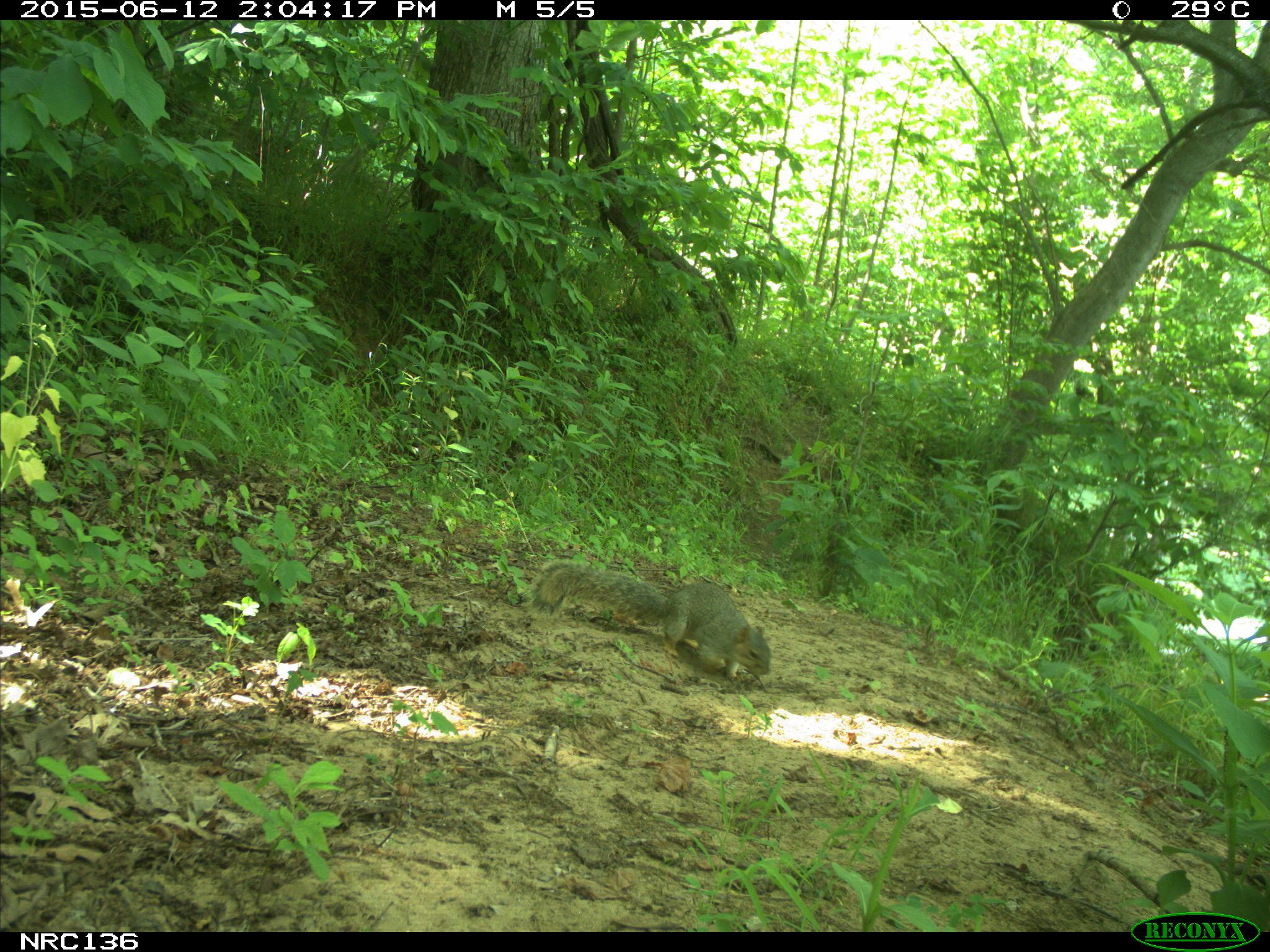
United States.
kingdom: Animalia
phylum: Chordata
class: Mammalia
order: Rodentia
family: Sciuridae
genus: Sciurus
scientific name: Sciurus niger cinereus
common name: eastern fox squirrel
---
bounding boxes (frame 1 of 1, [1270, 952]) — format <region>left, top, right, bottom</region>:
Eastern Fox Squirrel: <region>527, 558, 778, 688</region>